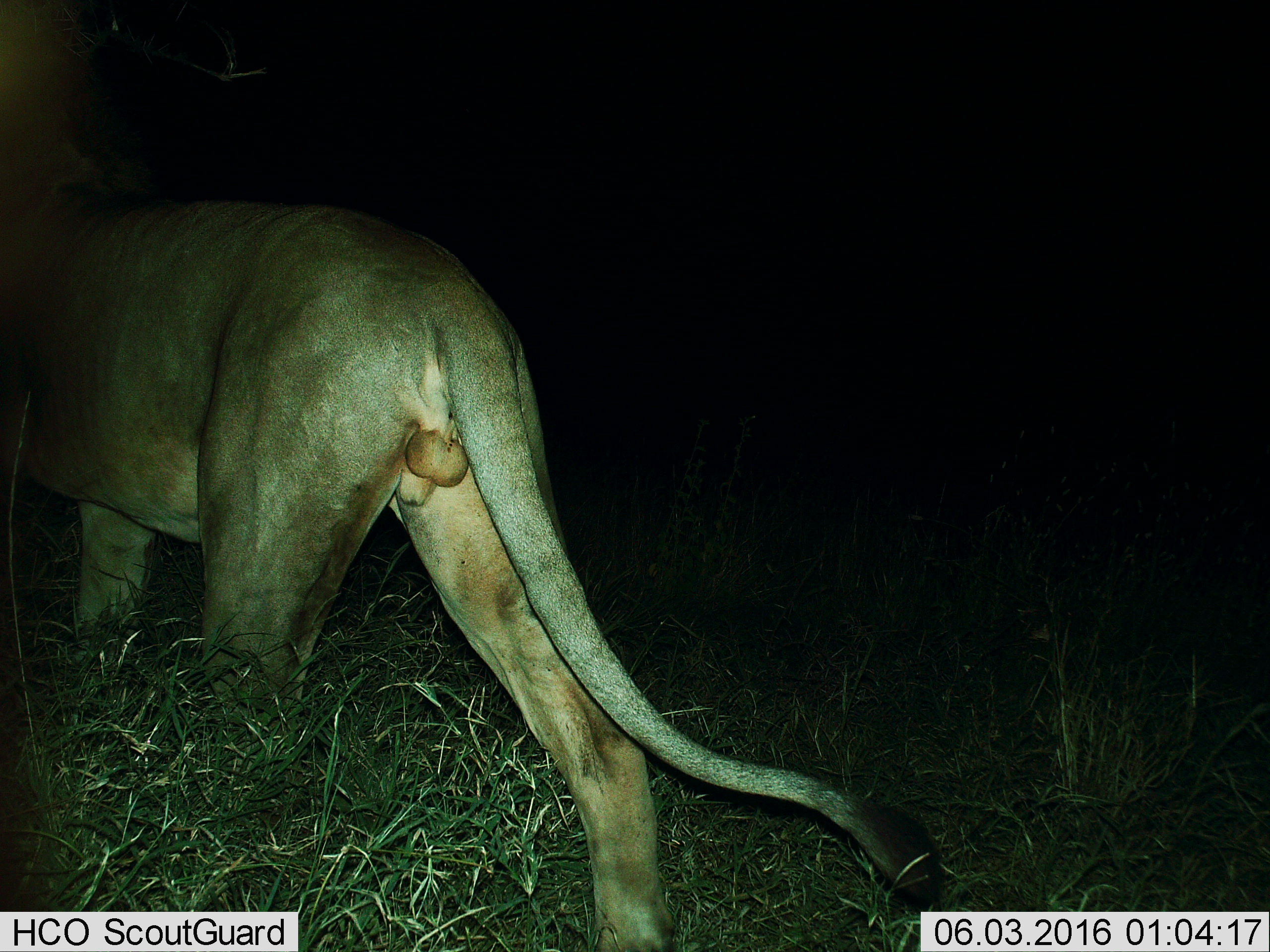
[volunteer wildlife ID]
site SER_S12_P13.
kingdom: Animalia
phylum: Chordata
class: Mammalia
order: Carnivora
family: Felidae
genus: Panthera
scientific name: Panthera leo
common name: lion male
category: lionmale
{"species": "lionmale (lion male) (Panthera leo)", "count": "1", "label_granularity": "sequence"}